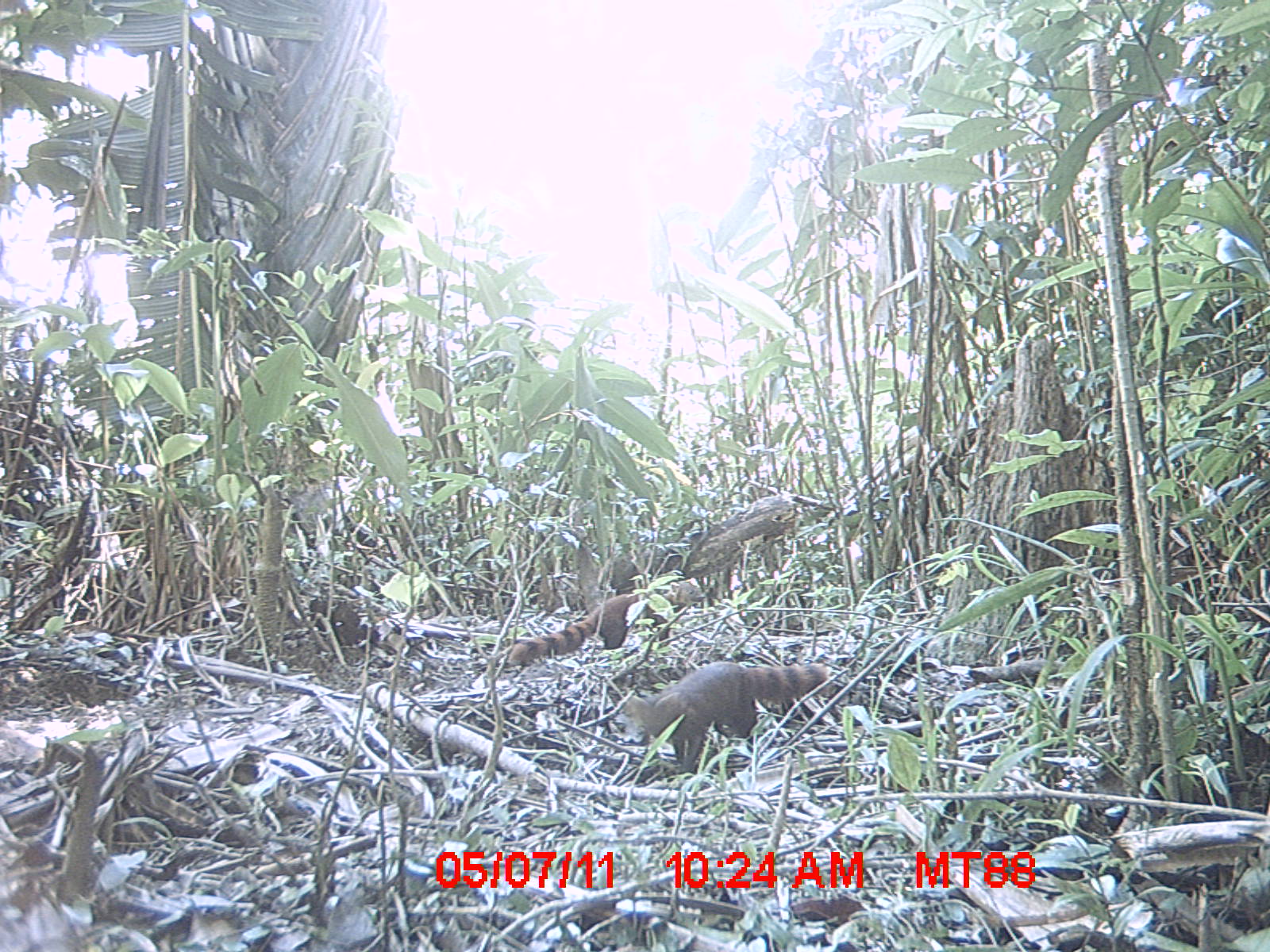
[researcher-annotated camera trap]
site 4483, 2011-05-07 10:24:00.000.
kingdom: Animalia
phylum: Chordata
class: Mammalia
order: Carnivora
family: Eupleridae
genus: Galidia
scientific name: Galidia elegans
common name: ring-tailed vontsira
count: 2